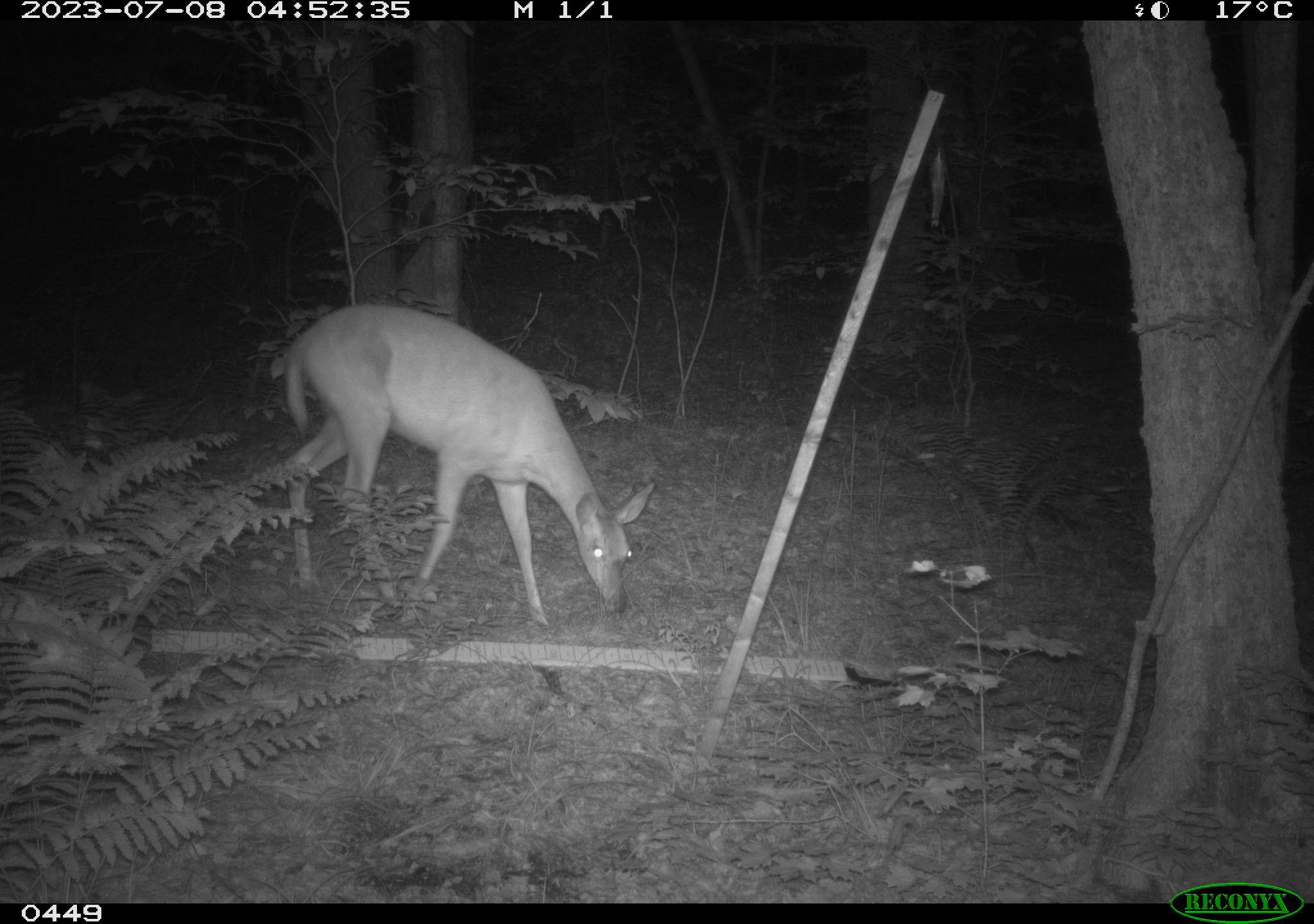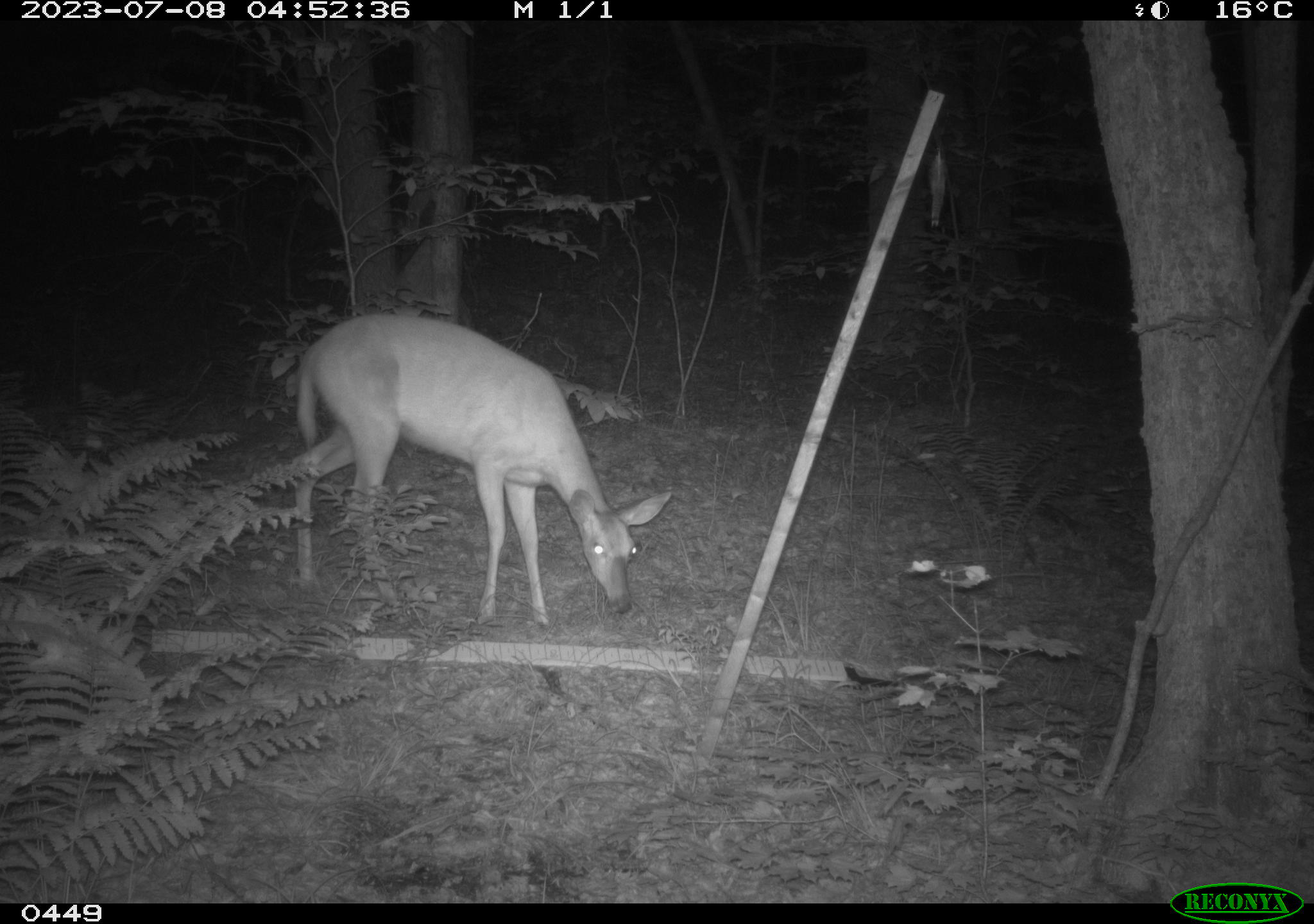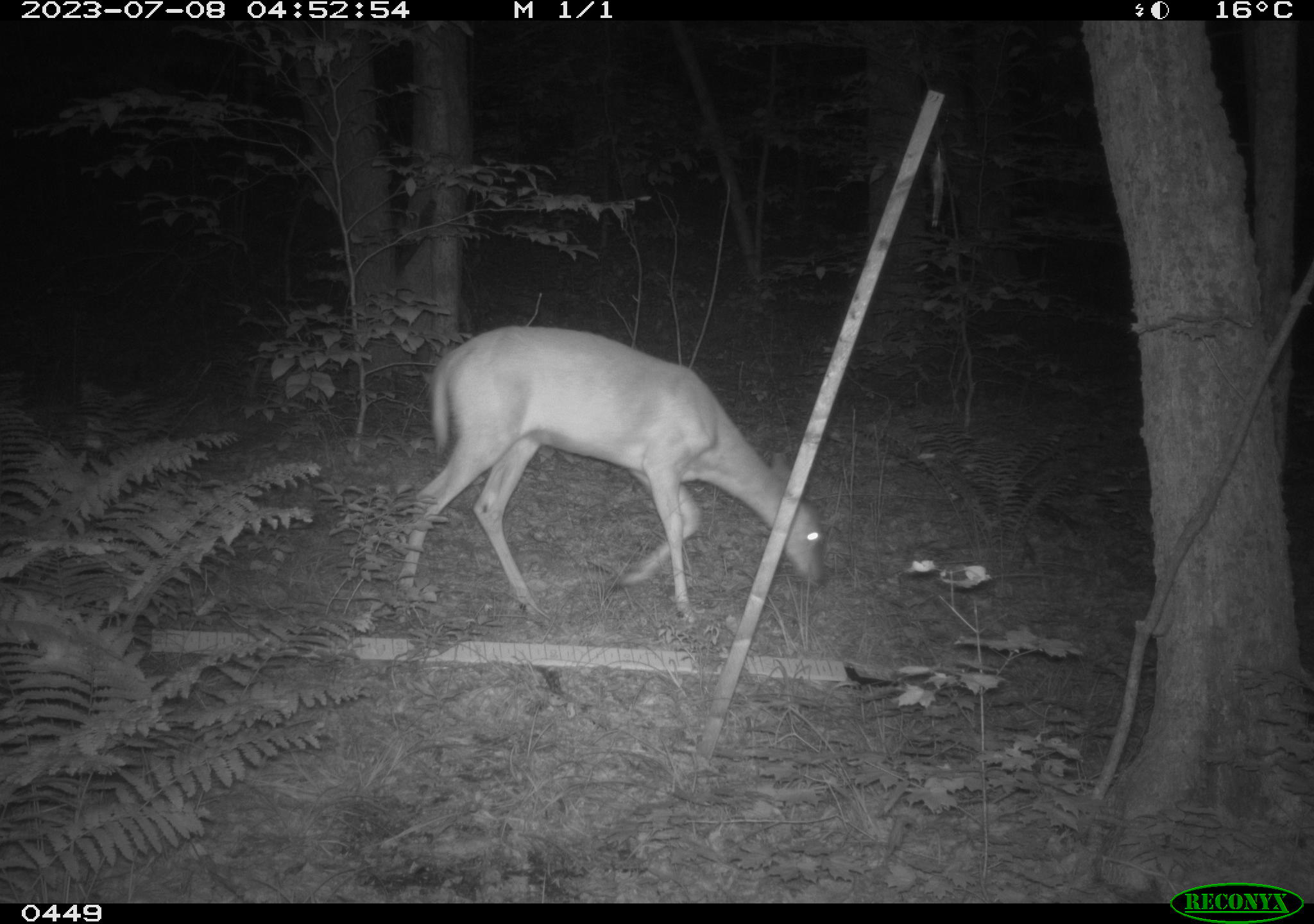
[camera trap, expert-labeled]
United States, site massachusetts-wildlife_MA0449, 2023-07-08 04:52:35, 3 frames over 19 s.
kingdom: Animalia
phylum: Chordata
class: Mammalia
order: Artiodactyla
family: Cervidae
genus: Odocoileus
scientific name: Odocoileus virginianus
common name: white-tailed deer